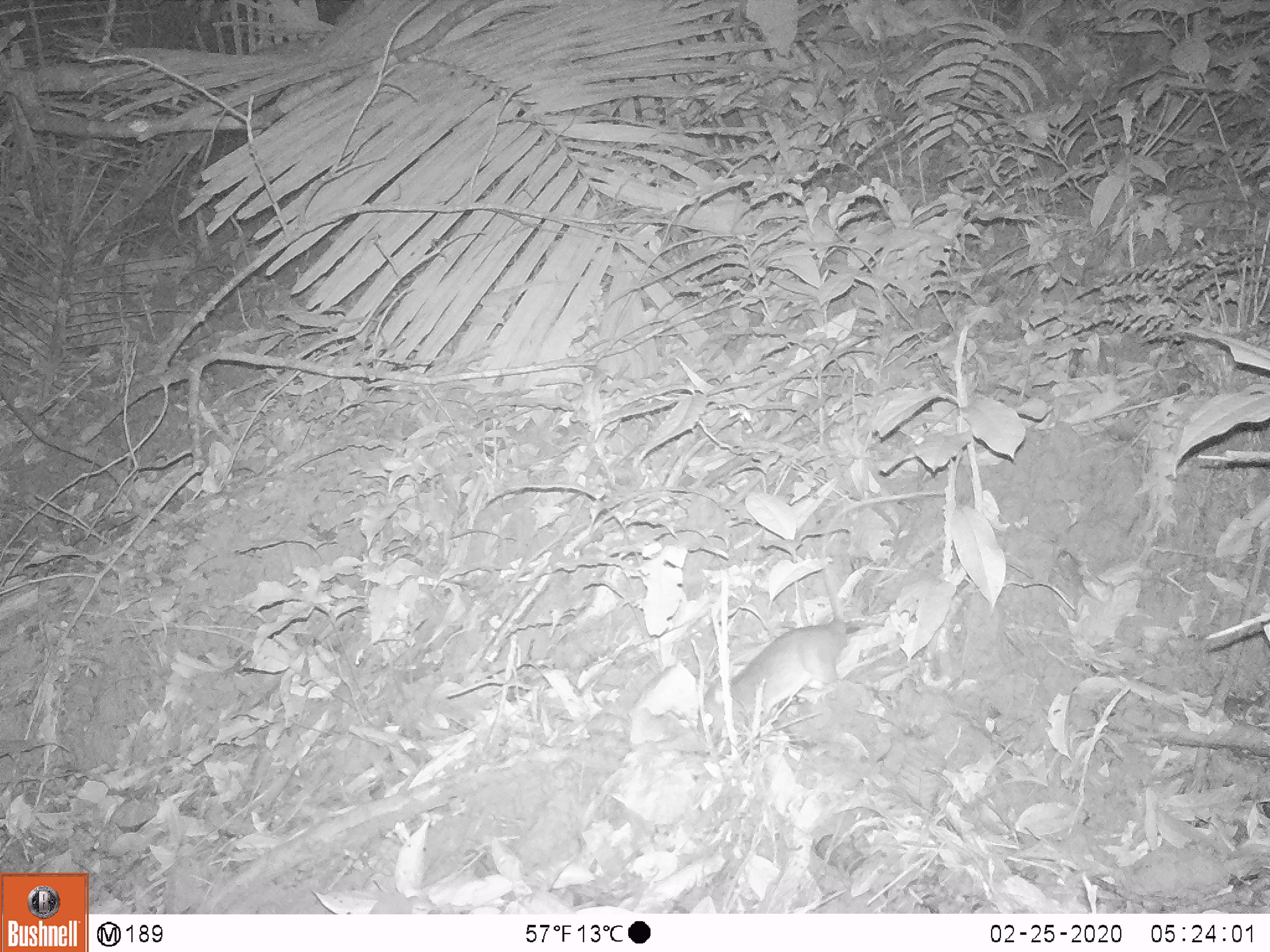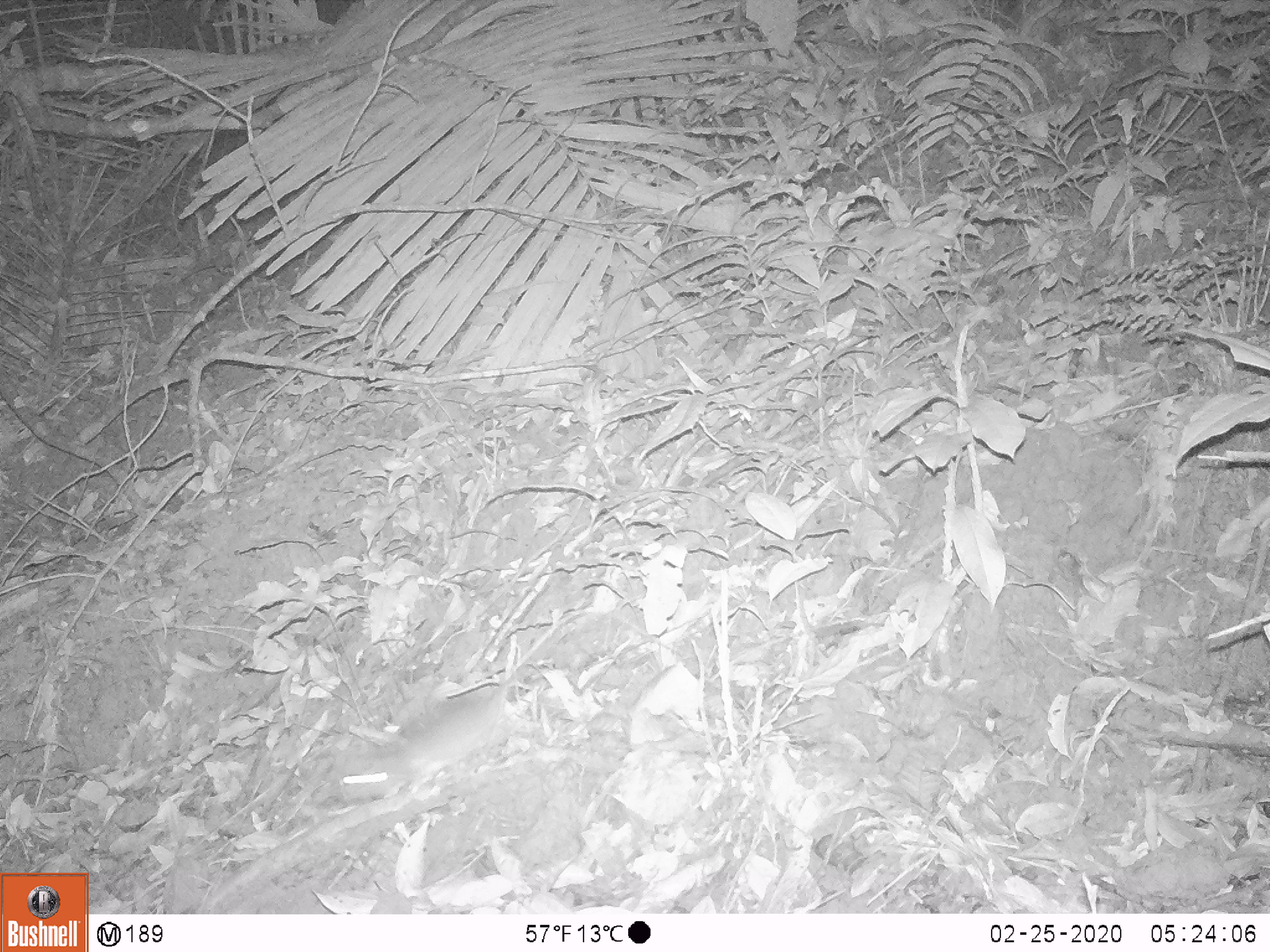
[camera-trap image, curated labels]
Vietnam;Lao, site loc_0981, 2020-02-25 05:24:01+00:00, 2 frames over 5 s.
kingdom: Animalia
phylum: Chordata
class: Mammalia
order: Rodentia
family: Muridae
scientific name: Muridae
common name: old-world mice and rats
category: unidentified murid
Unidentified murid (old-world mice and rats) (Muridae). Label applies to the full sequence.